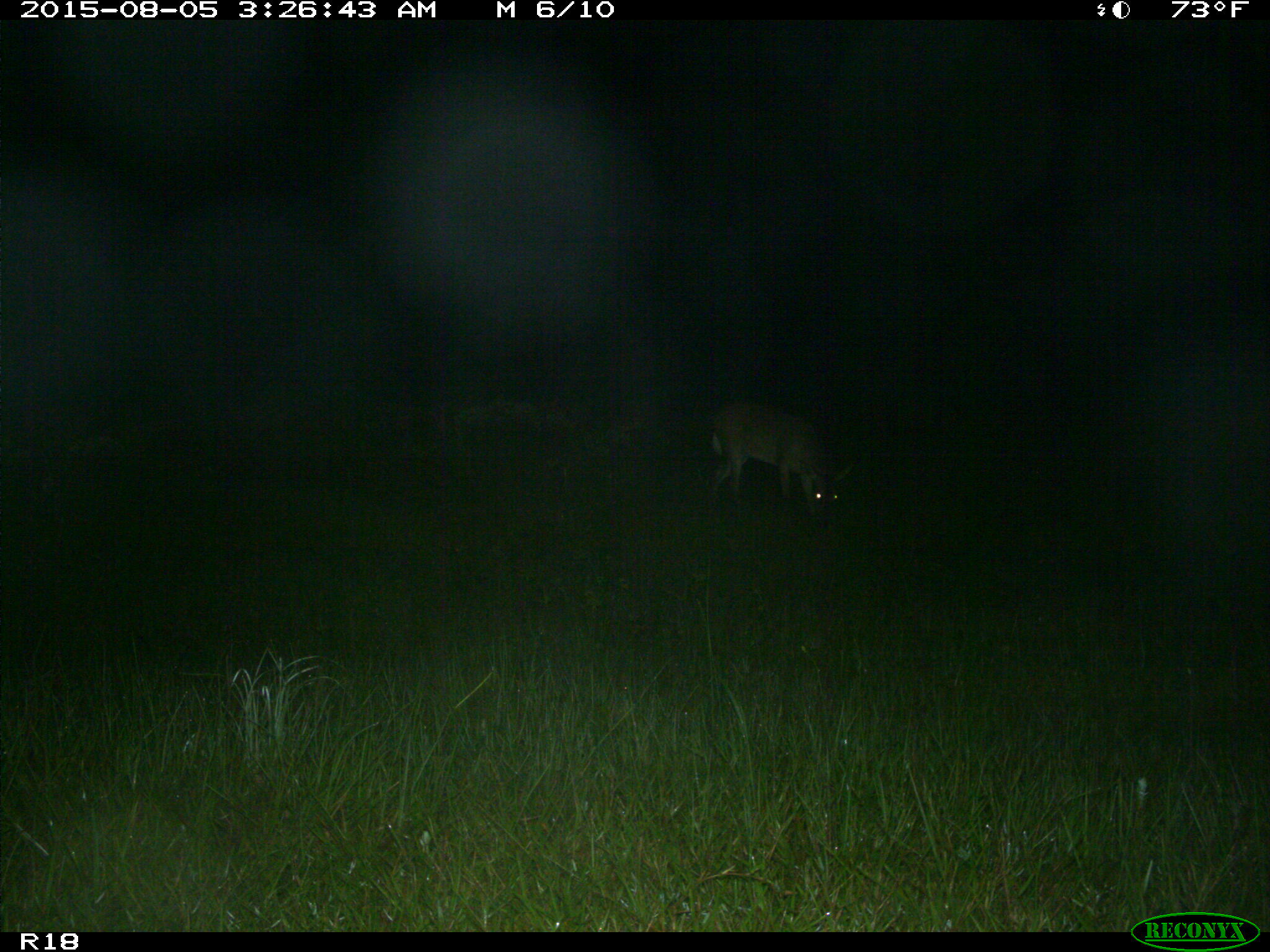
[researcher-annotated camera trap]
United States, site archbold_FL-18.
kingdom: Animalia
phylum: Chordata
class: Mammalia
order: Artiodactyla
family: Cervidae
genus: Odocoileus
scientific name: Odocoileus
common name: deer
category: unidentified deer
Unidentified deer (deer) (Odocoileus).